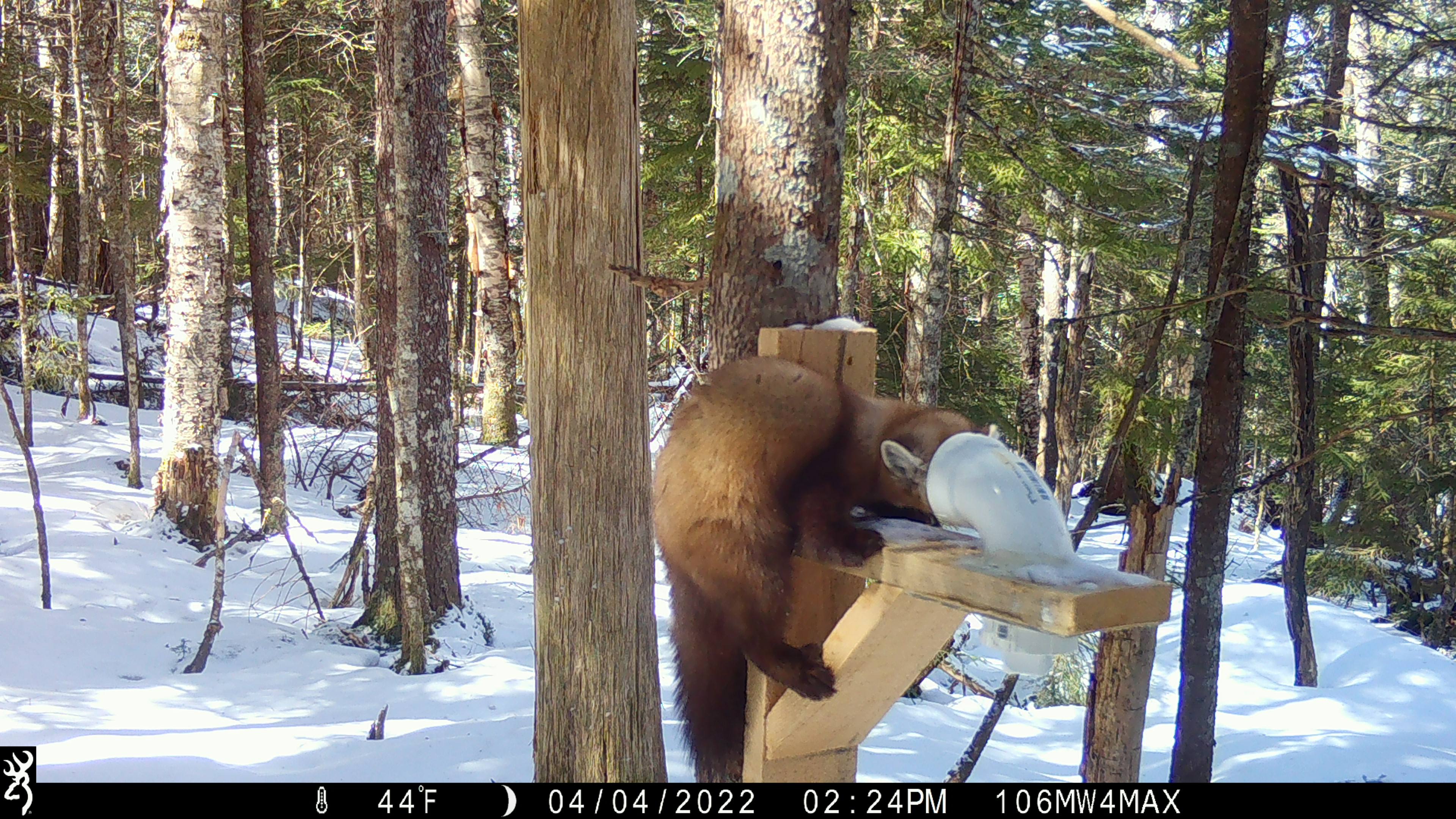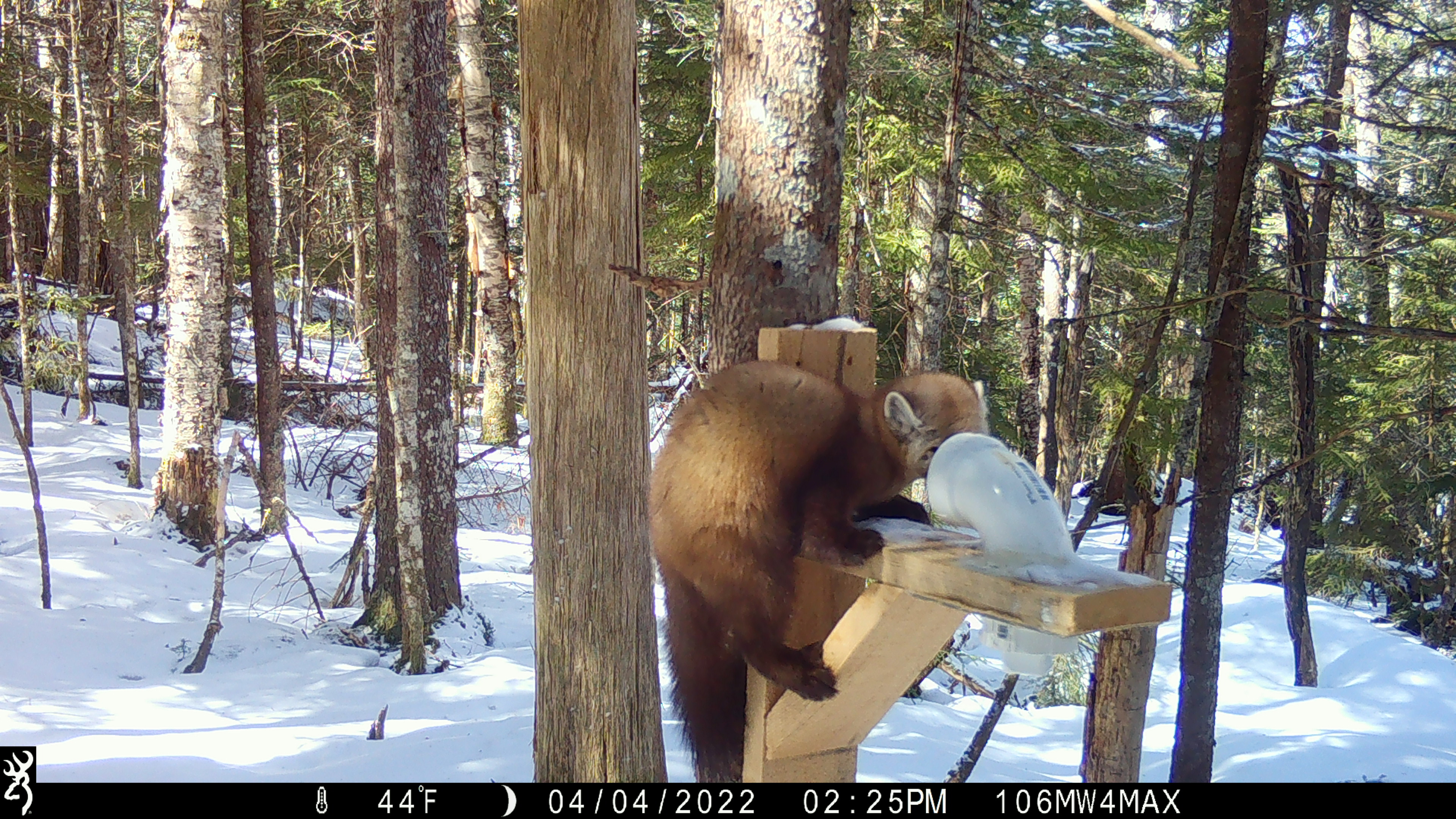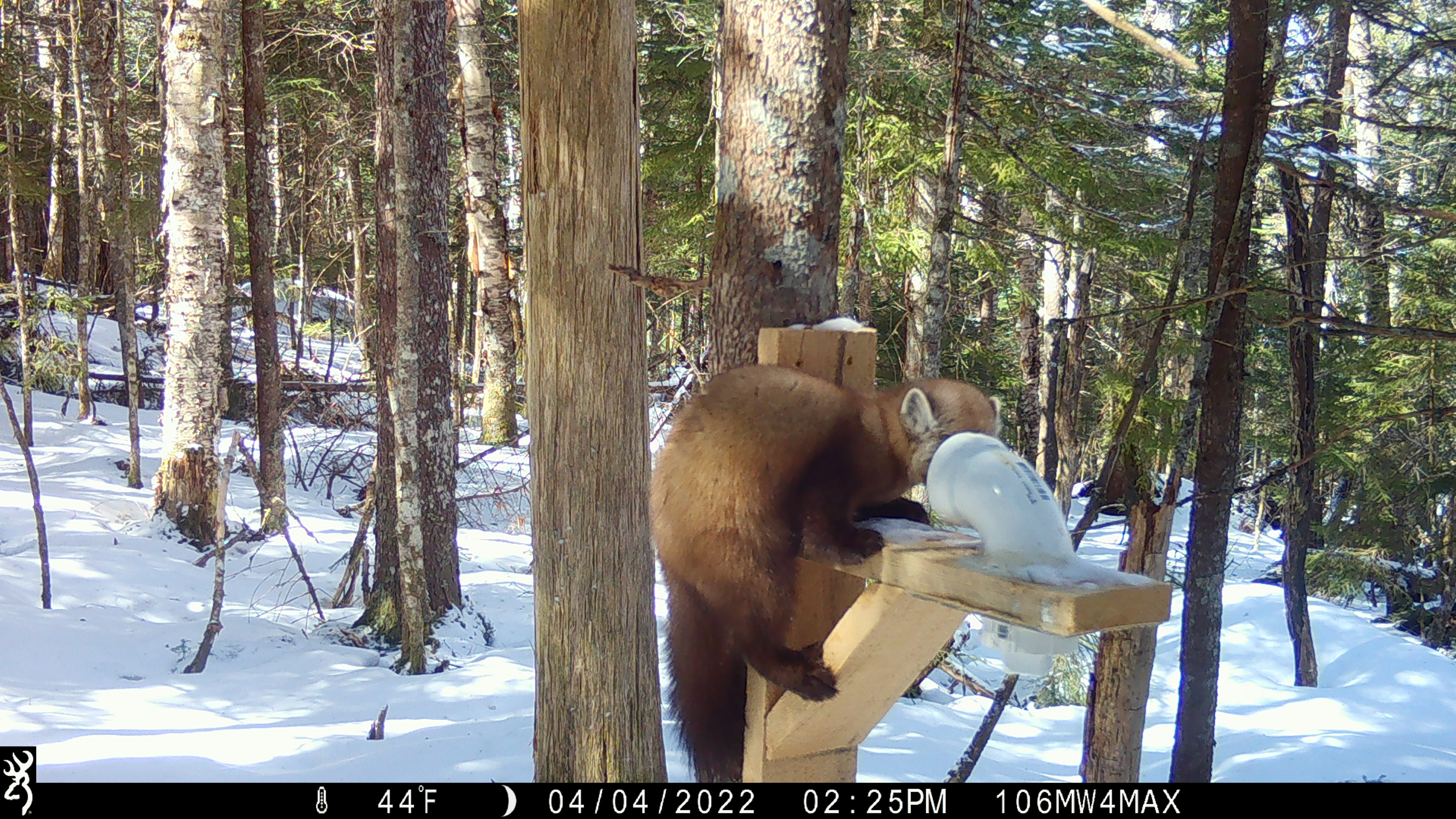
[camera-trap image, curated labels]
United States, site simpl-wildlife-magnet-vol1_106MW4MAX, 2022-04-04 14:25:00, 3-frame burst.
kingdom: Animalia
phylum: Chordata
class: Mammalia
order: Carnivora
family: Mustelidae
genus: Martes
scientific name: Martes americana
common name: american marten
American marten (Martes americana).